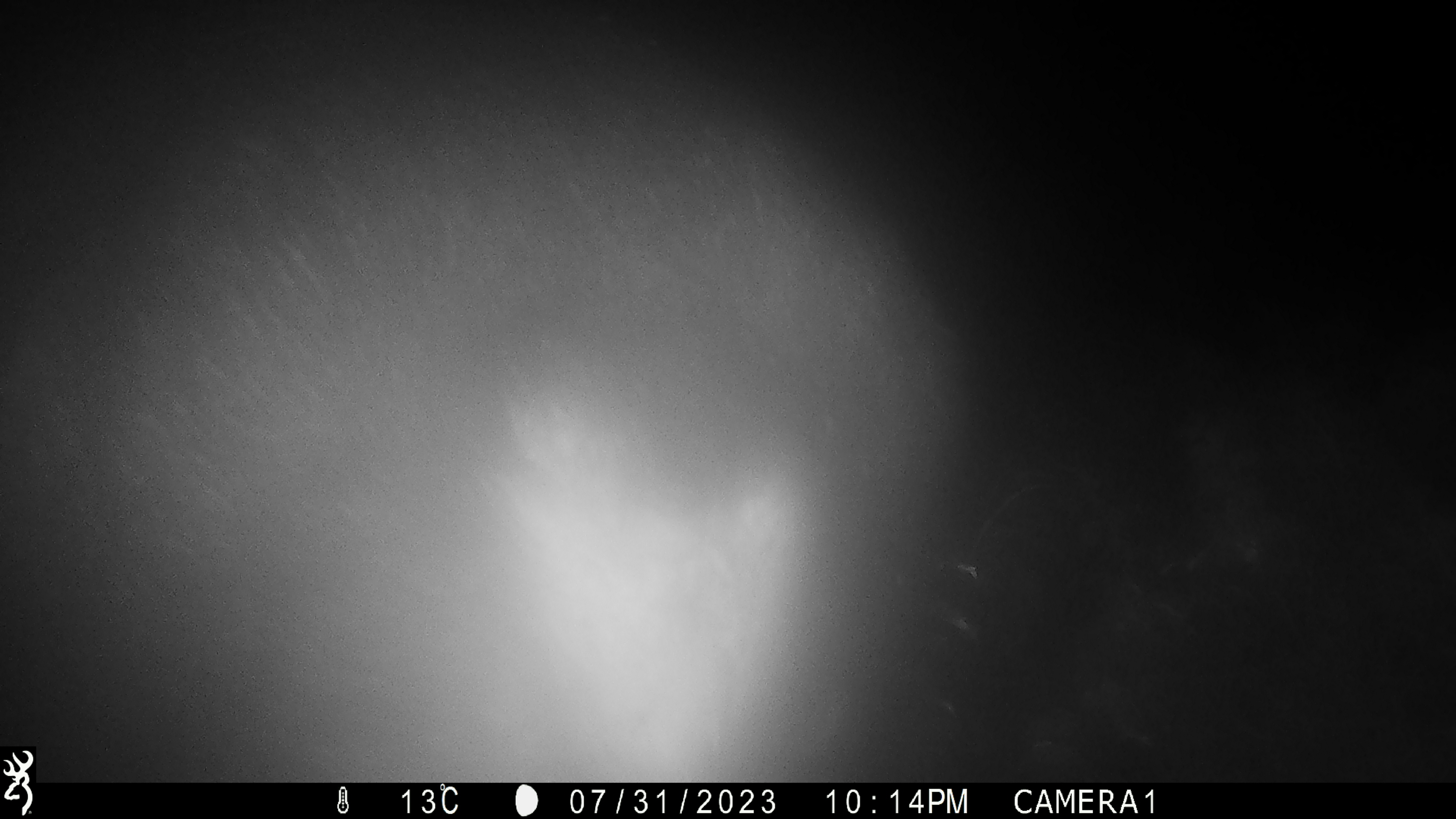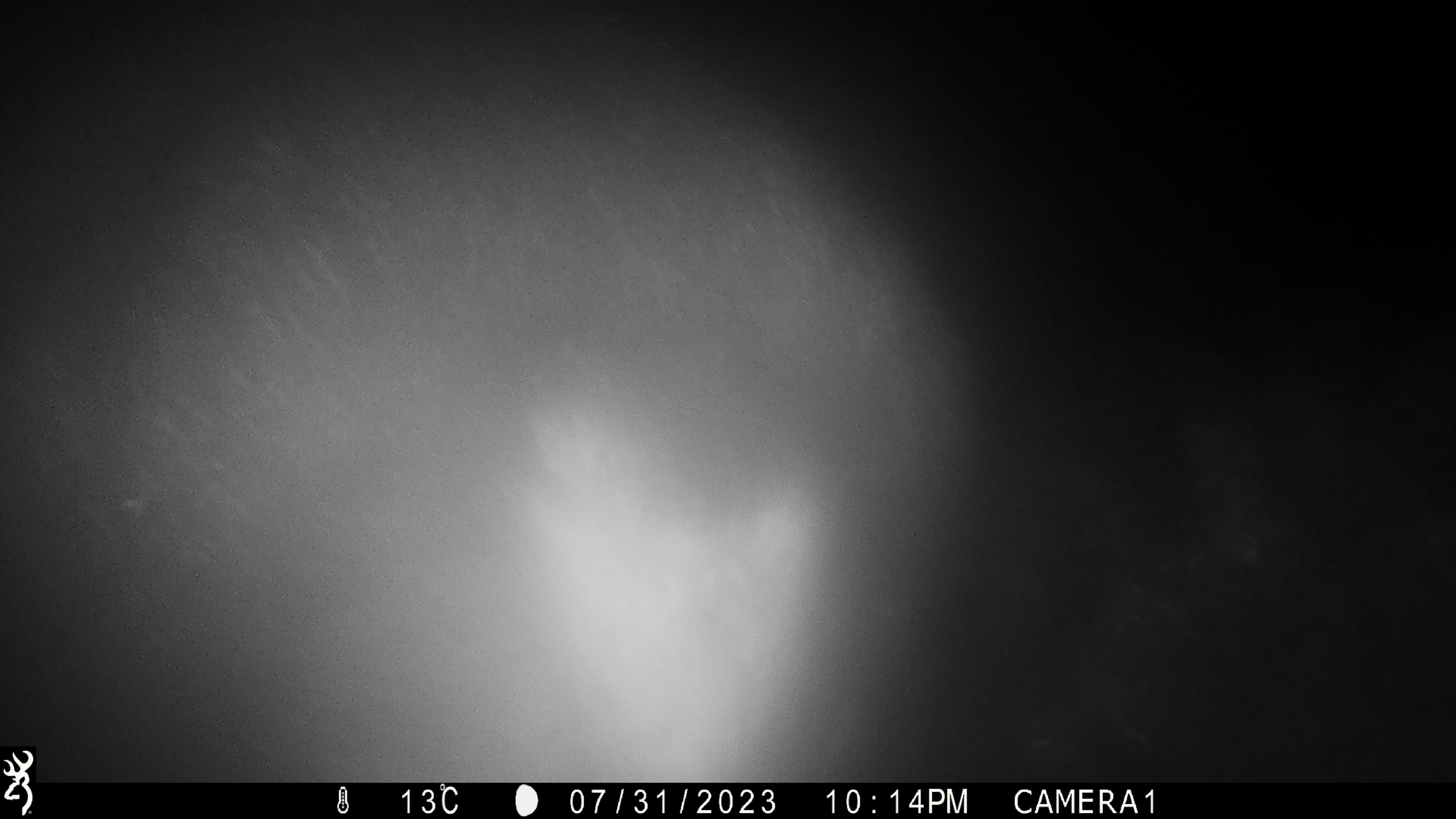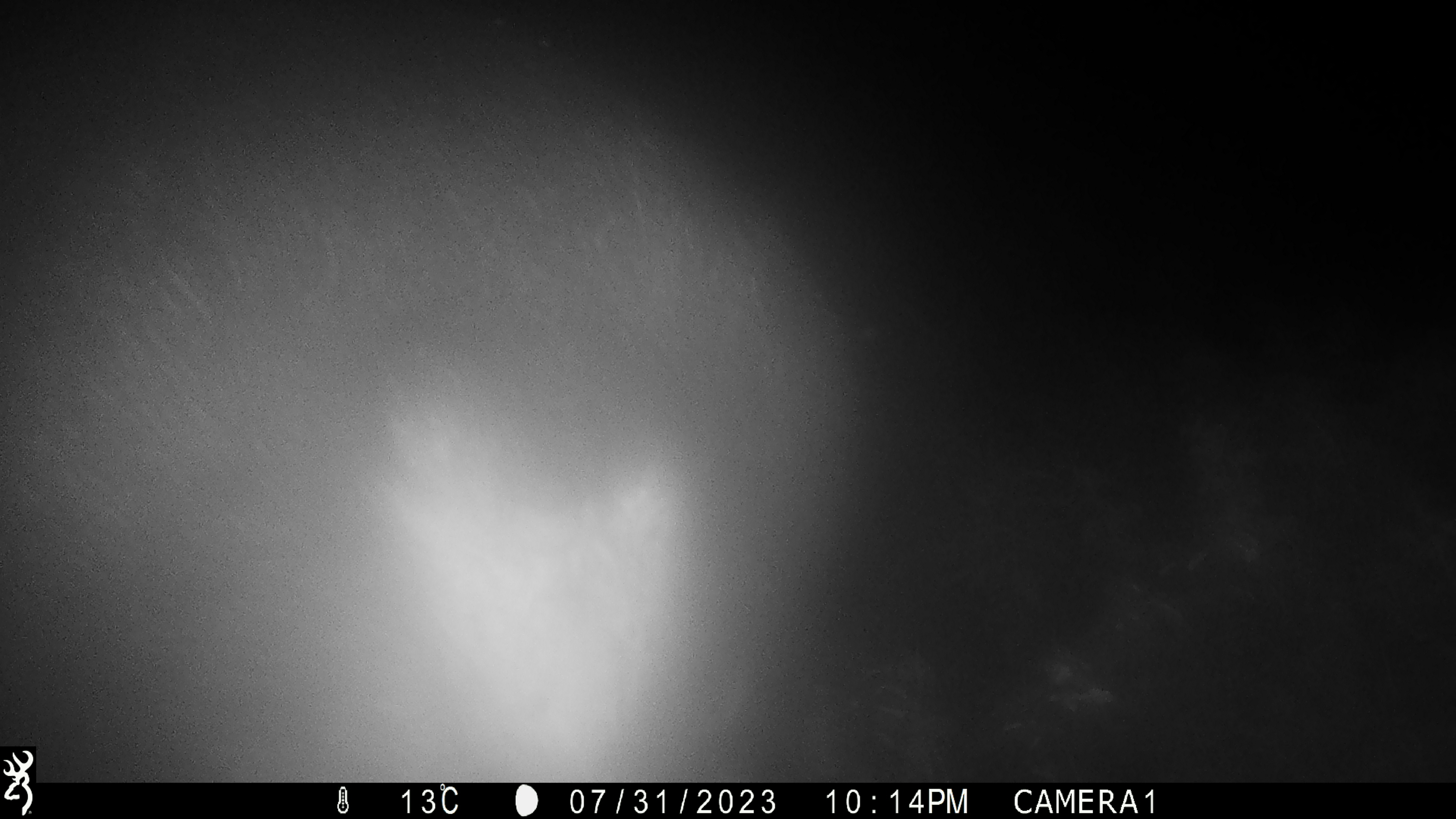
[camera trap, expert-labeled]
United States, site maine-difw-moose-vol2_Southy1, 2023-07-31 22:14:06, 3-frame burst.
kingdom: Animalia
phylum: Chordata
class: Mammalia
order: Artiodactyla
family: Cervidae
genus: Alces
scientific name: Alces alces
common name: moose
Moose (Alces alces).